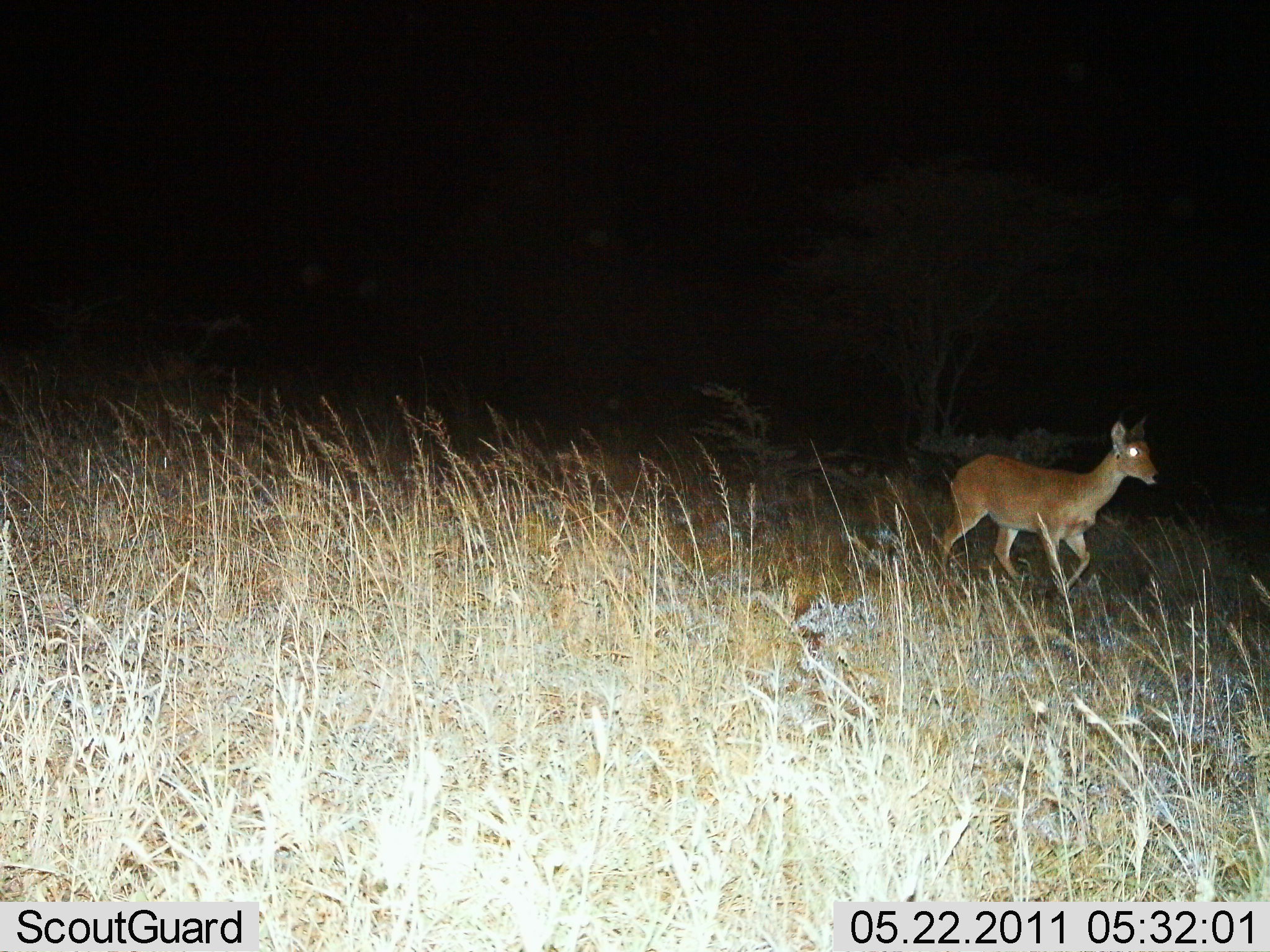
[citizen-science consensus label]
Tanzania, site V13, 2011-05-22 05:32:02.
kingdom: Animalia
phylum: Chordata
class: Mammalia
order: Artiodactyla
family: Bovidae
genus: Redunca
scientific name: Redunca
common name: reedbuck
Reedbuck (Redunca), count 1. Behavior (volunteer vote fractions): standing 8%, resting 0%, moving 92%, interacting 0%. Young present (vote fraction): 0%. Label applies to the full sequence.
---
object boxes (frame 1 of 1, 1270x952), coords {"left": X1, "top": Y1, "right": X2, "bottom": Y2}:
animal: {"left": 938, "top": 417, "right": 1162, "bottom": 599}